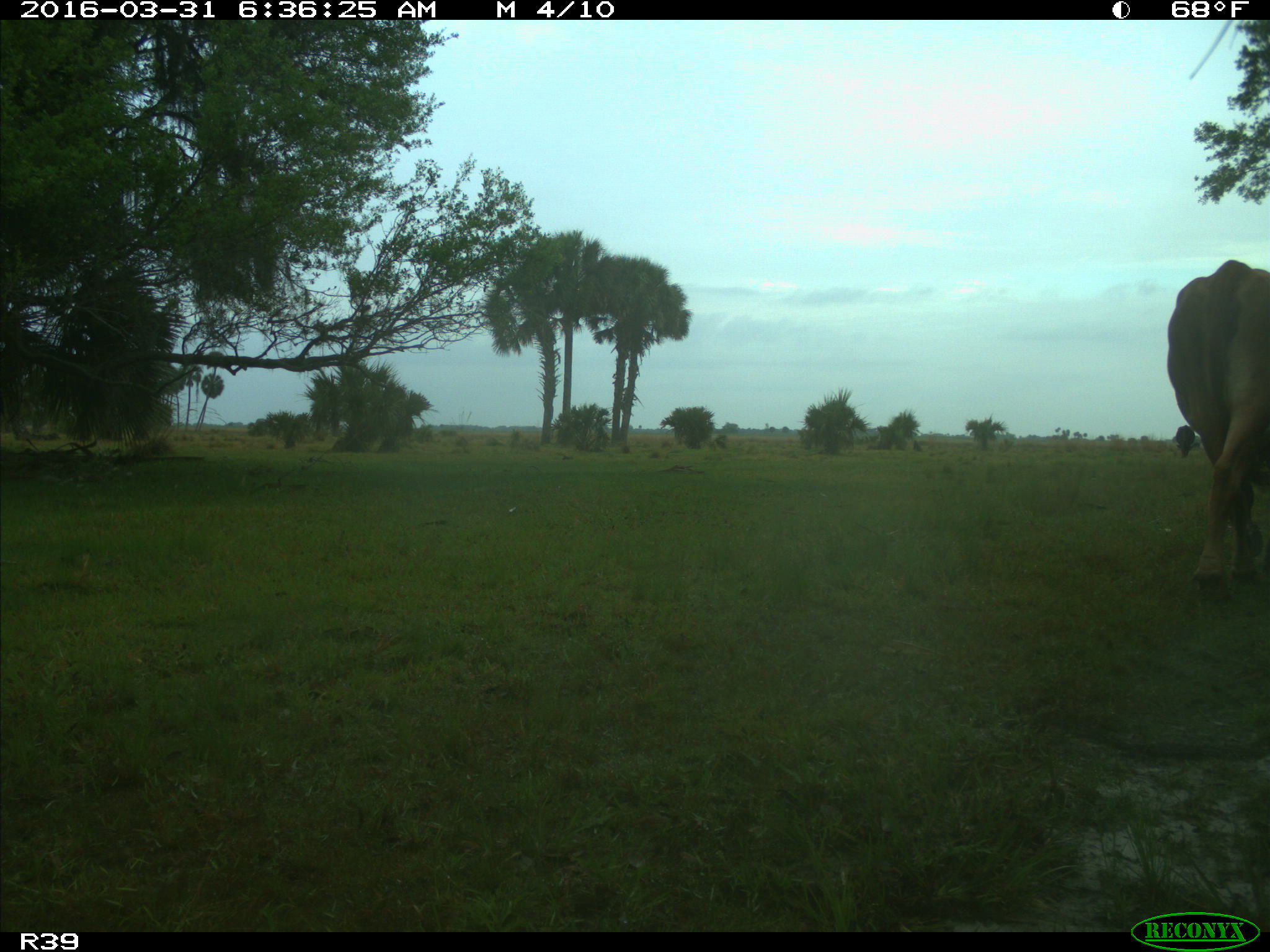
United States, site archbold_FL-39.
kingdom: Animalia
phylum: Chordata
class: Mammalia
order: Artiodactyla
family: Bovidae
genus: Bos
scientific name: Bos taurus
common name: domestic cow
Bos taurus (domestic cow).